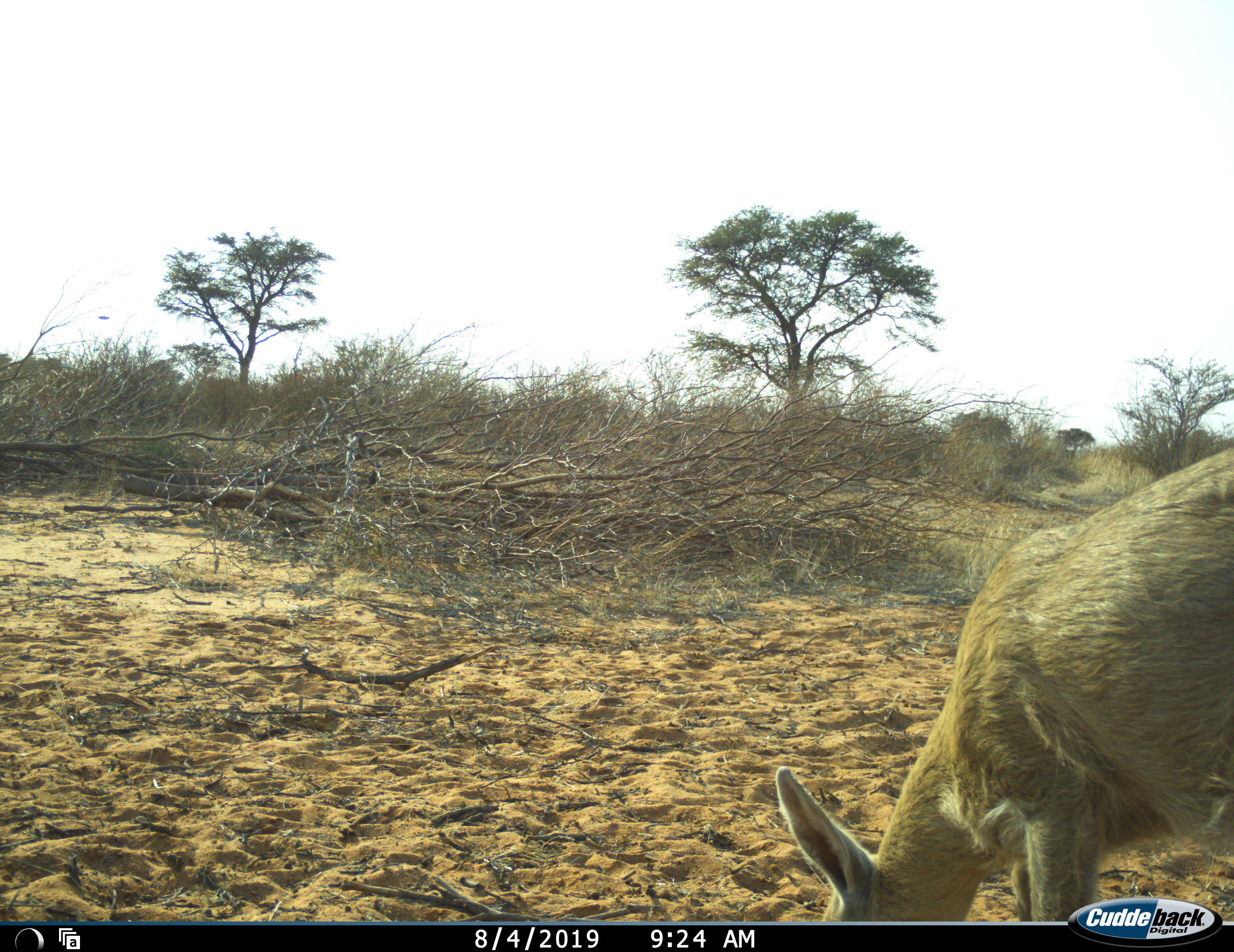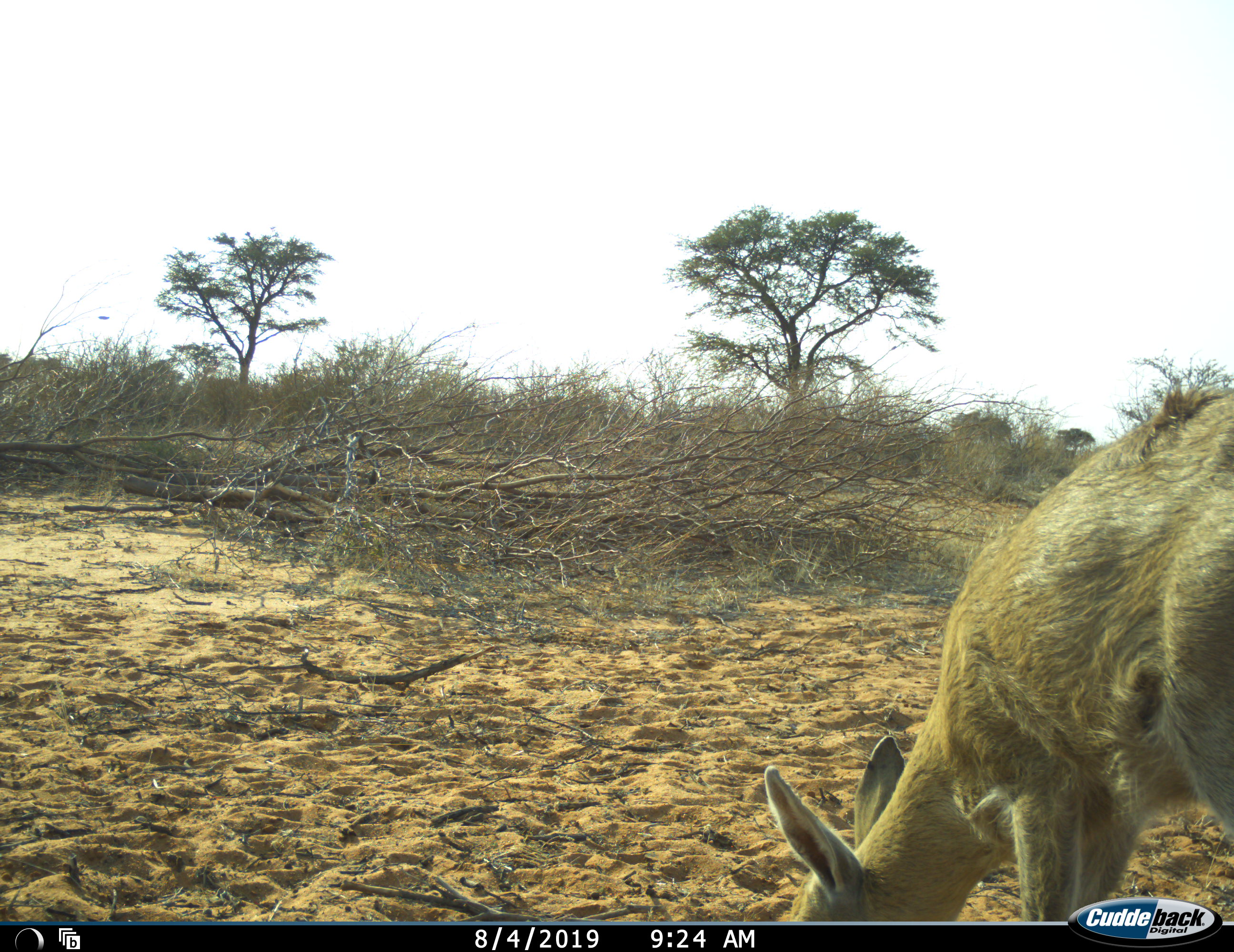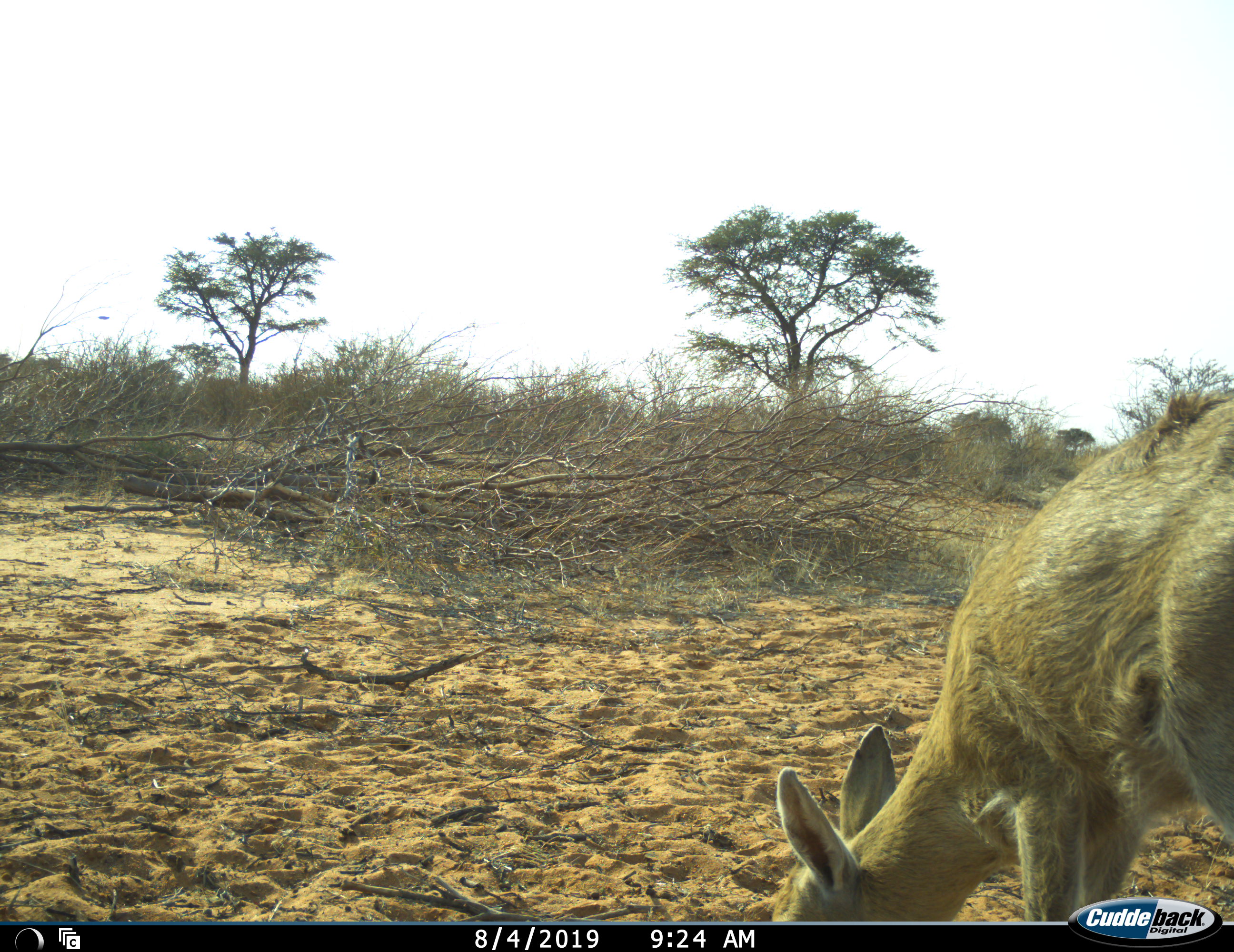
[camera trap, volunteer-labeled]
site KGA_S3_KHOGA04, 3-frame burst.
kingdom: Animalia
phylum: Chordata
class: Mammalia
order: Artiodactyla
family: Bovidae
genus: Sylvicapra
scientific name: Sylvicapra grimmia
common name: common duiker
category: duikercommongrey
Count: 1.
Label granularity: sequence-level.